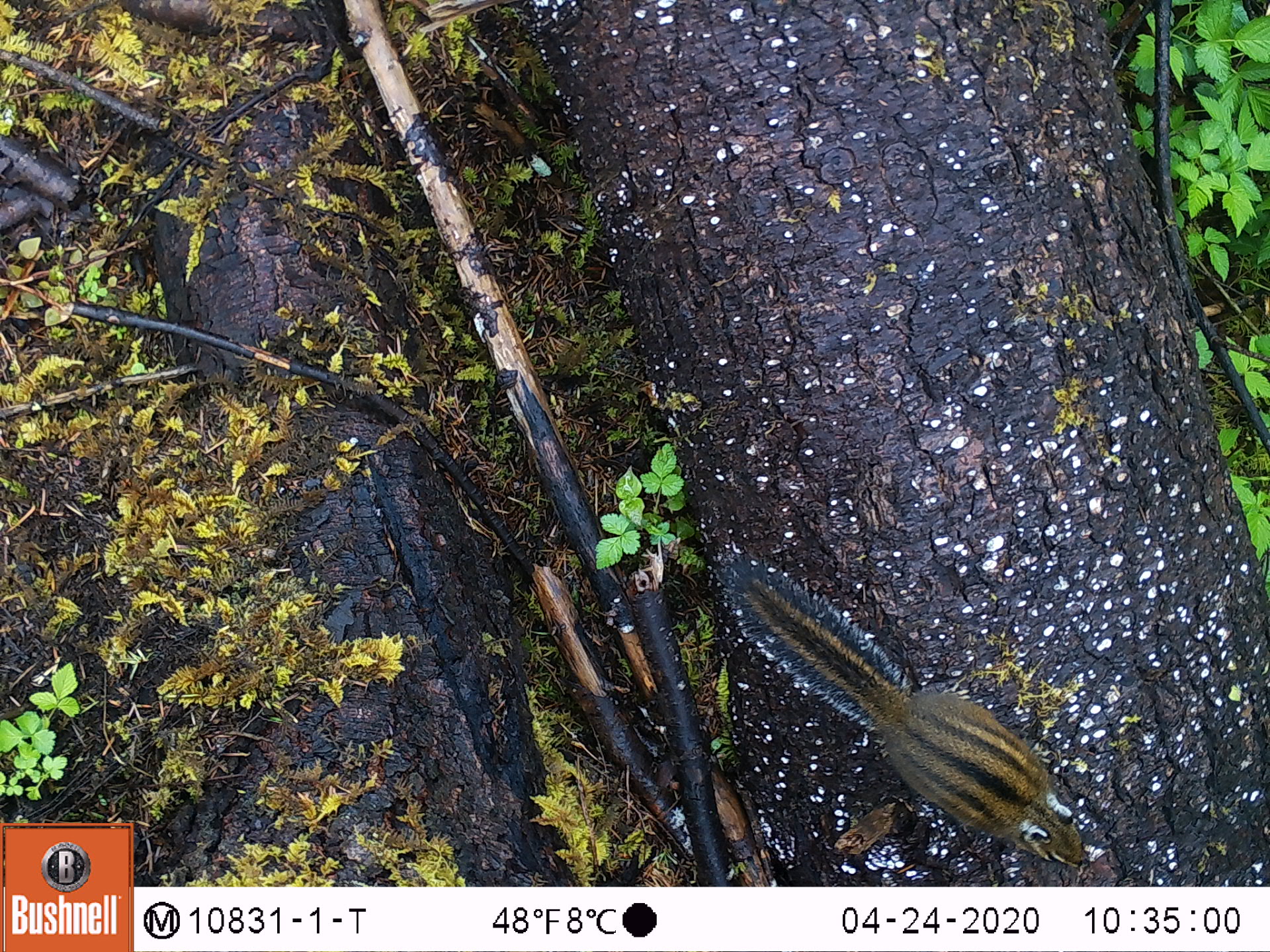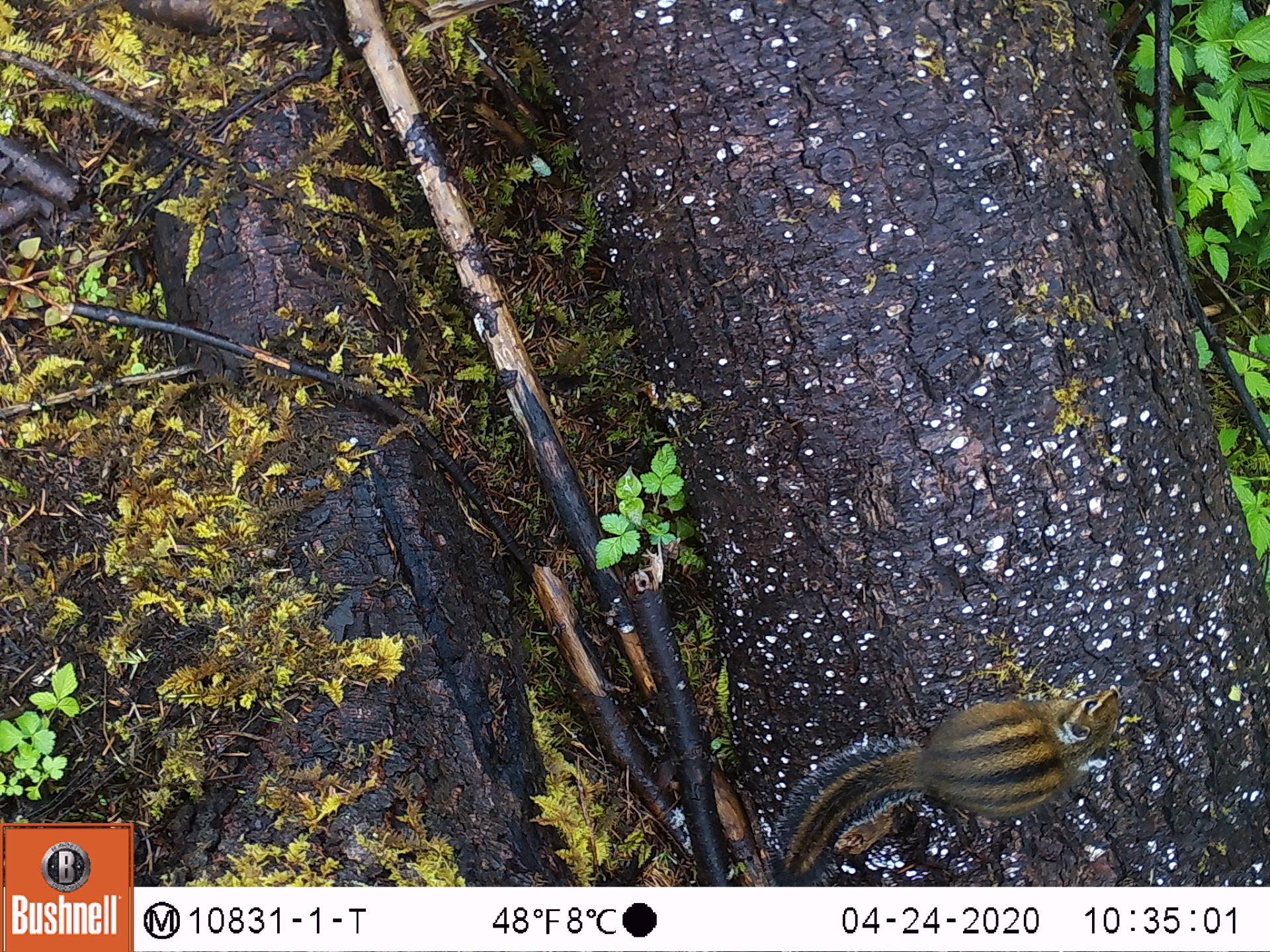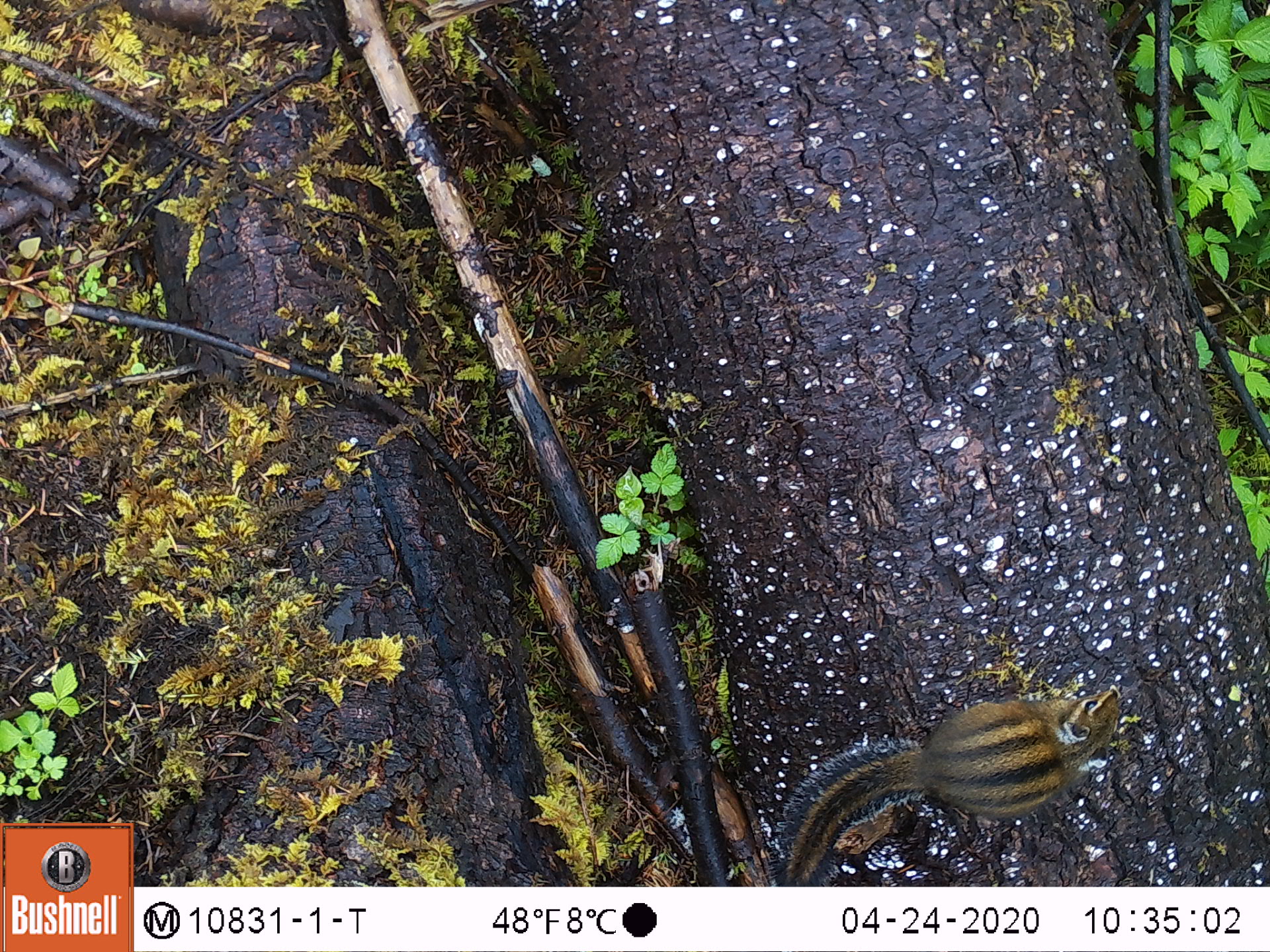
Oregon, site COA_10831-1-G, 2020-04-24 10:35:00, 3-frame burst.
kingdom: Animalia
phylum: Chordata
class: Mammalia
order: Rodentia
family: Sciuridae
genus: Neotamias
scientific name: Neotamias townsendii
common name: townsend's chipmunk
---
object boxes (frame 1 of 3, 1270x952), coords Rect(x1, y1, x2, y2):
townsend's chipmunk: Rect(721, 532, 1096, 875)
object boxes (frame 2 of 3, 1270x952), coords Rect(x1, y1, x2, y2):
townsend's chipmunk: Rect(763, 666, 1138, 880)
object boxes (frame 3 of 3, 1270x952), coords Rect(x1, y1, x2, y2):
townsend's chipmunk: Rect(761, 673, 1138, 878)